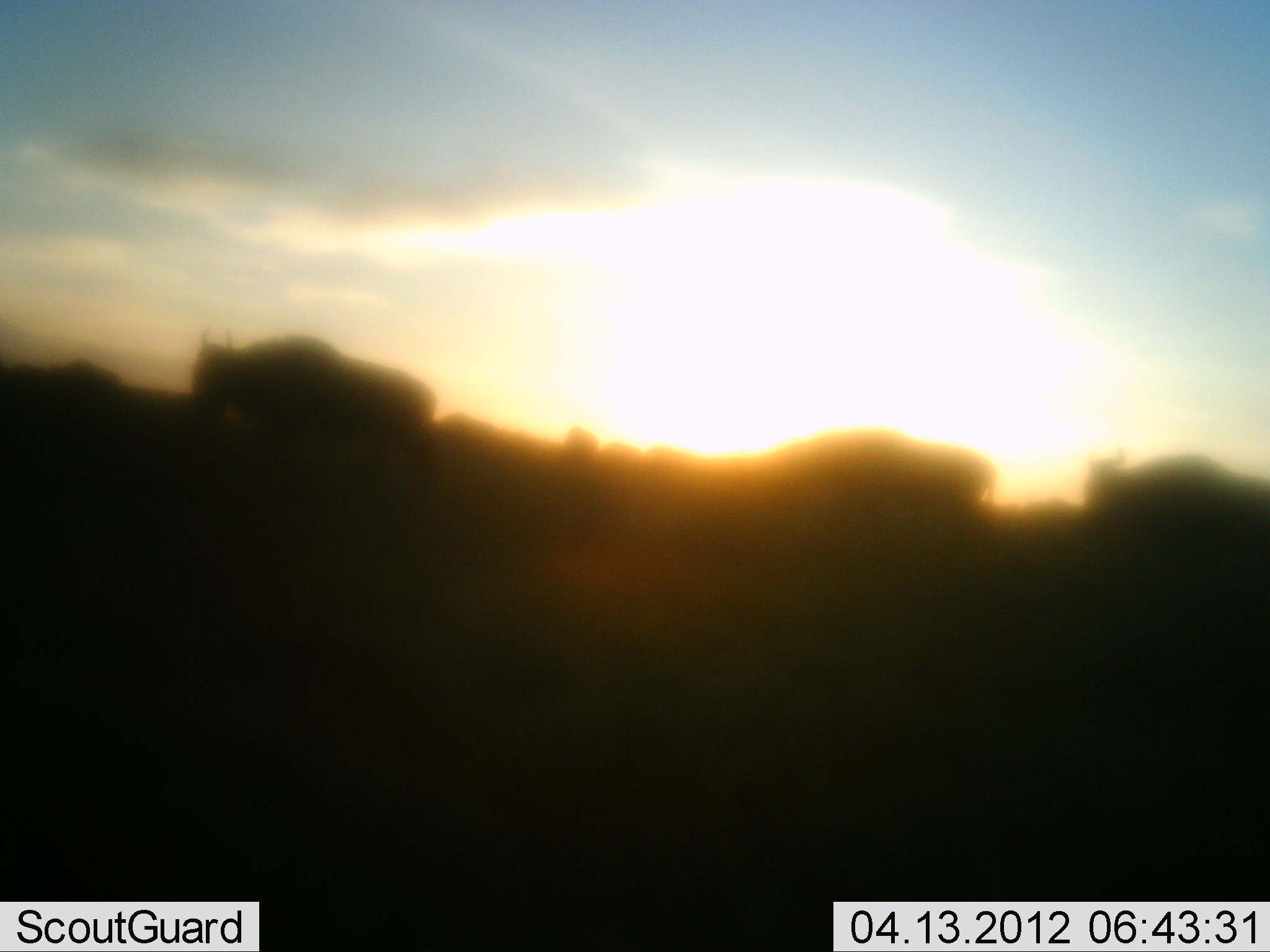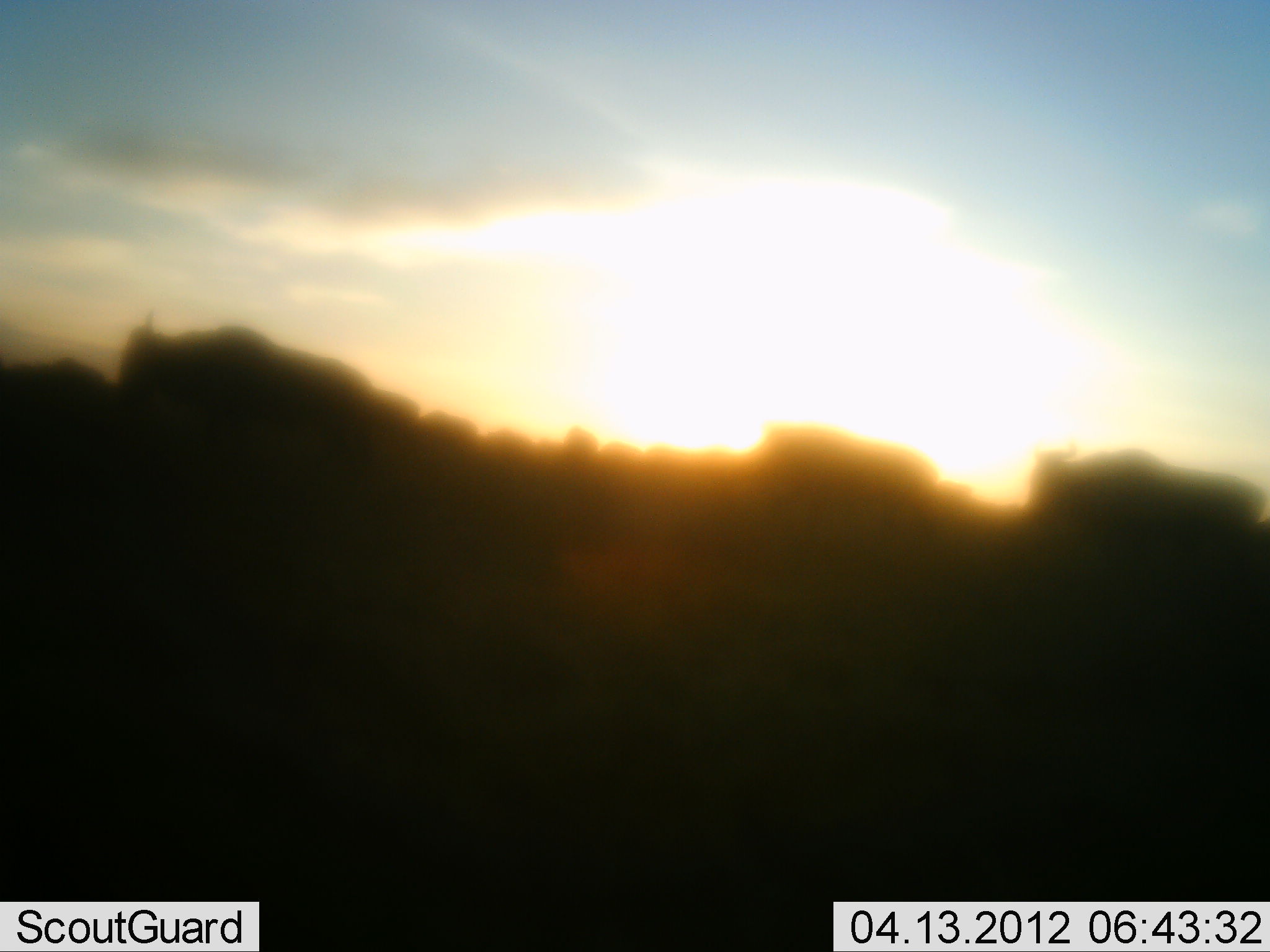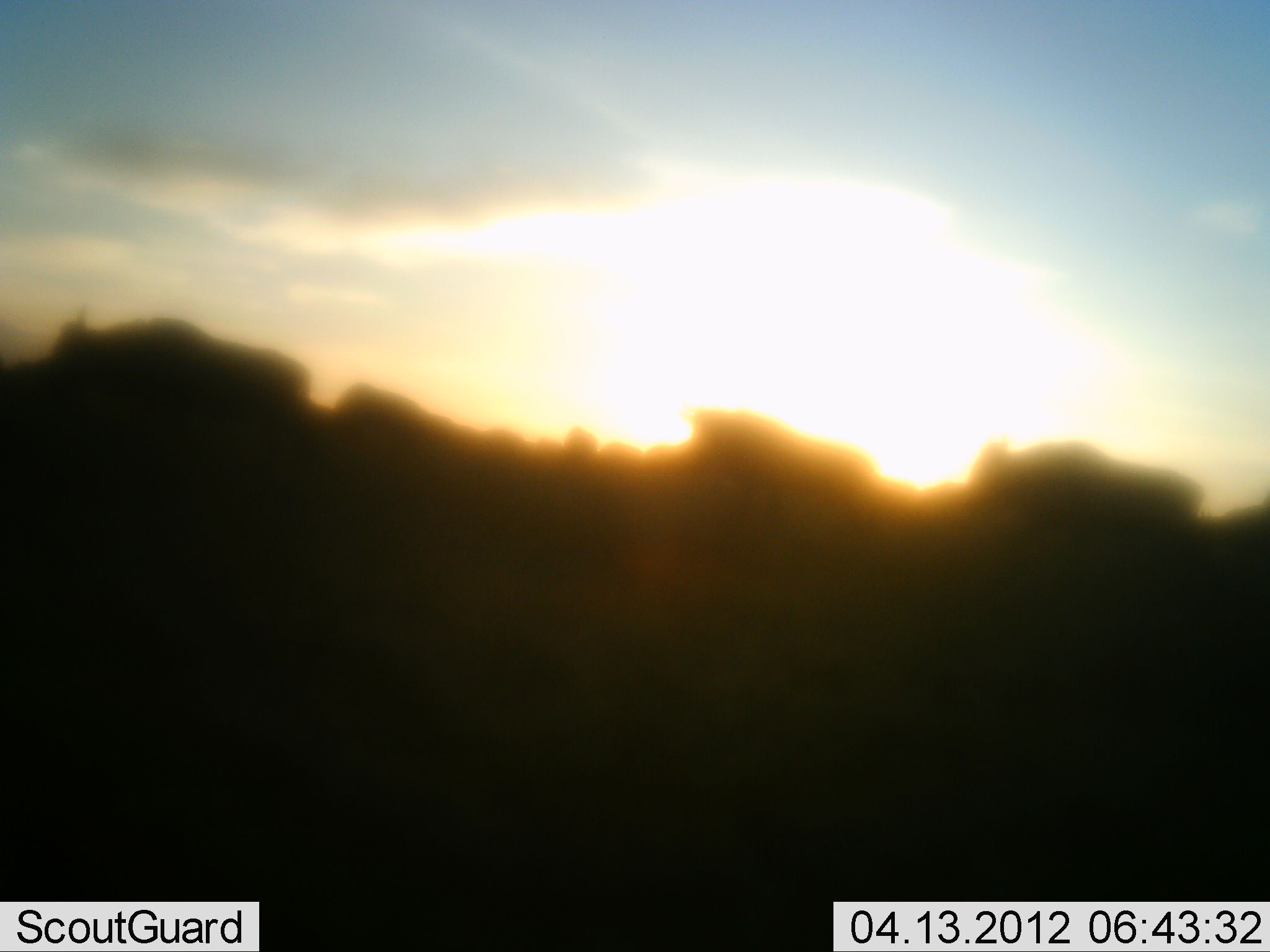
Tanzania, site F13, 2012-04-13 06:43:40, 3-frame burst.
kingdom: Animalia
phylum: Chordata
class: Mammalia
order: Artiodactyla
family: Bovidae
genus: Connochaetes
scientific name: Connochaetes taurinus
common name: blue wildebeest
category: wildebeest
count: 10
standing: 5%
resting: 0%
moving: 100%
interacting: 0%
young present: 0%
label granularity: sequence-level